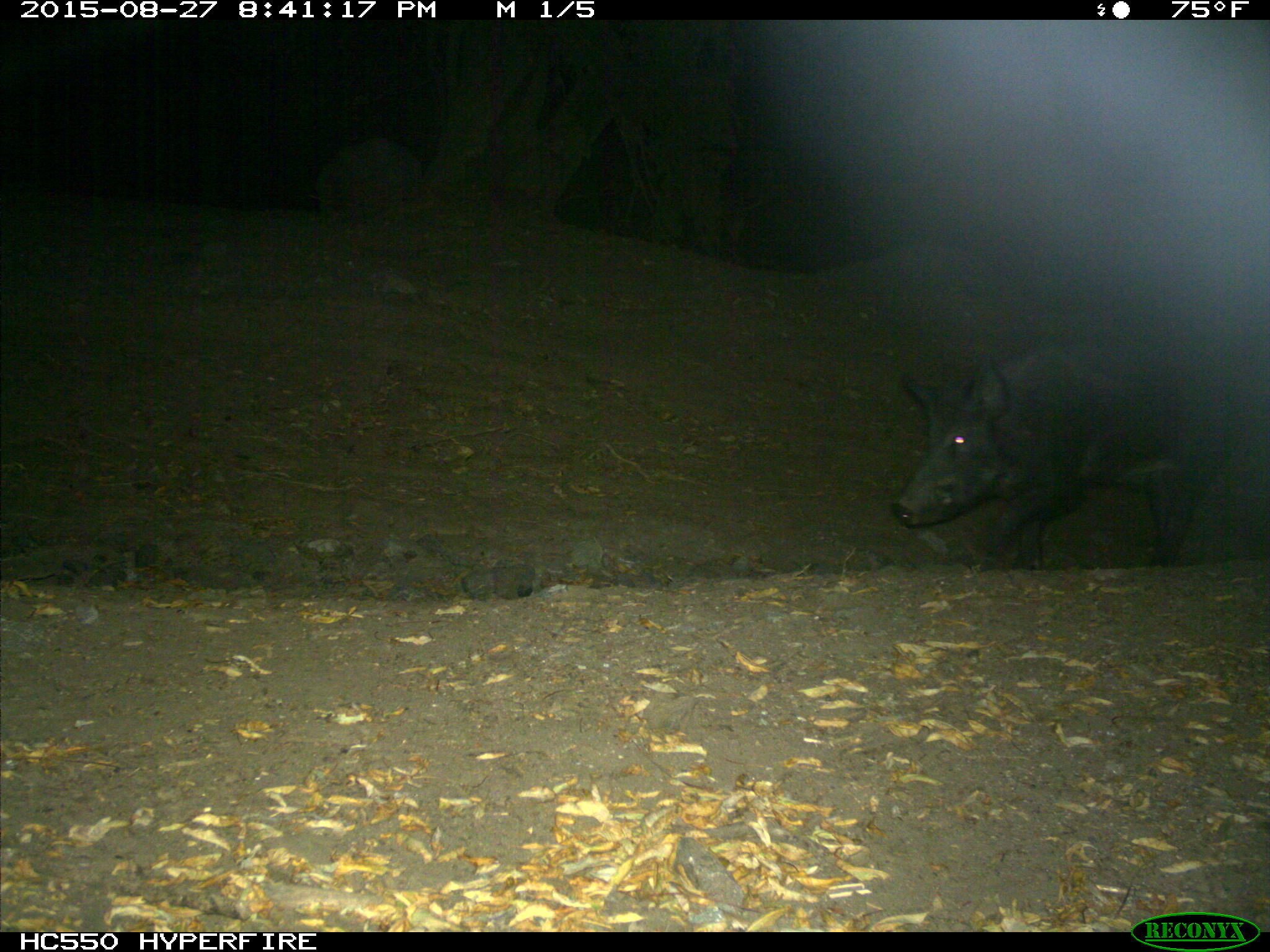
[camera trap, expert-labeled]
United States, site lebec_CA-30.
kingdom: Animalia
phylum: Chordata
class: Mammalia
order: Artiodactyla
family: Suidae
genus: Sus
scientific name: Sus scrofa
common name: wild boar